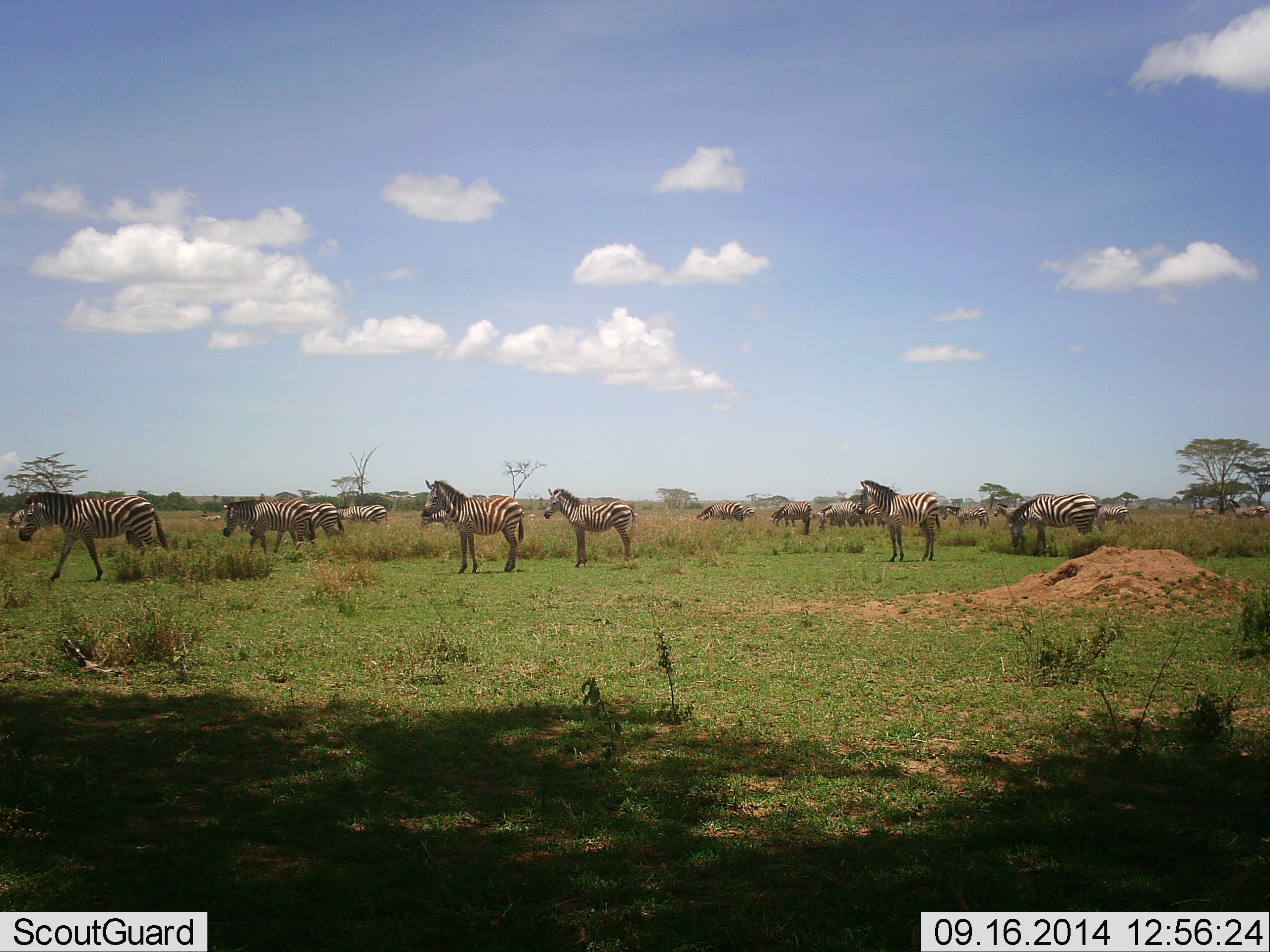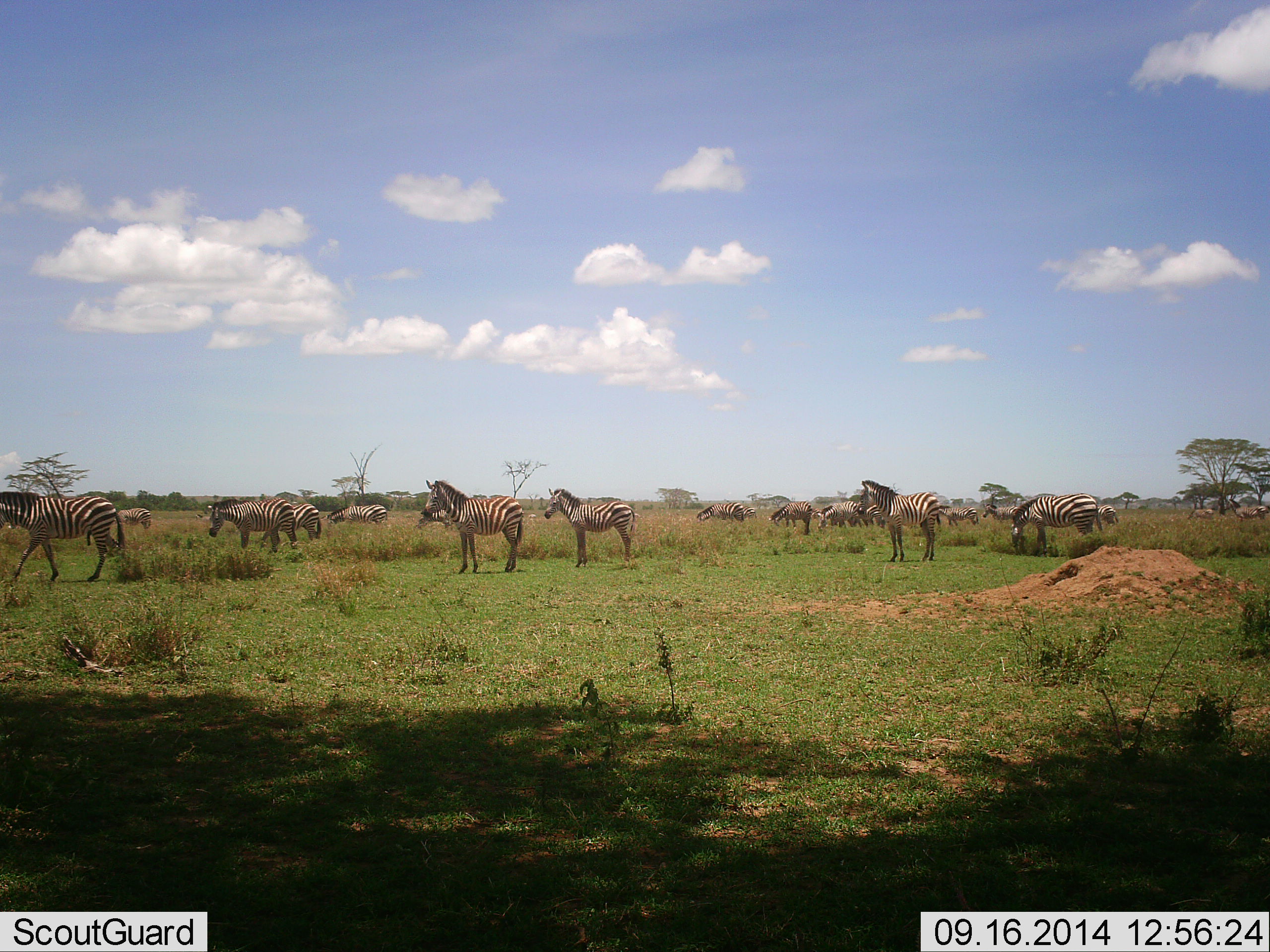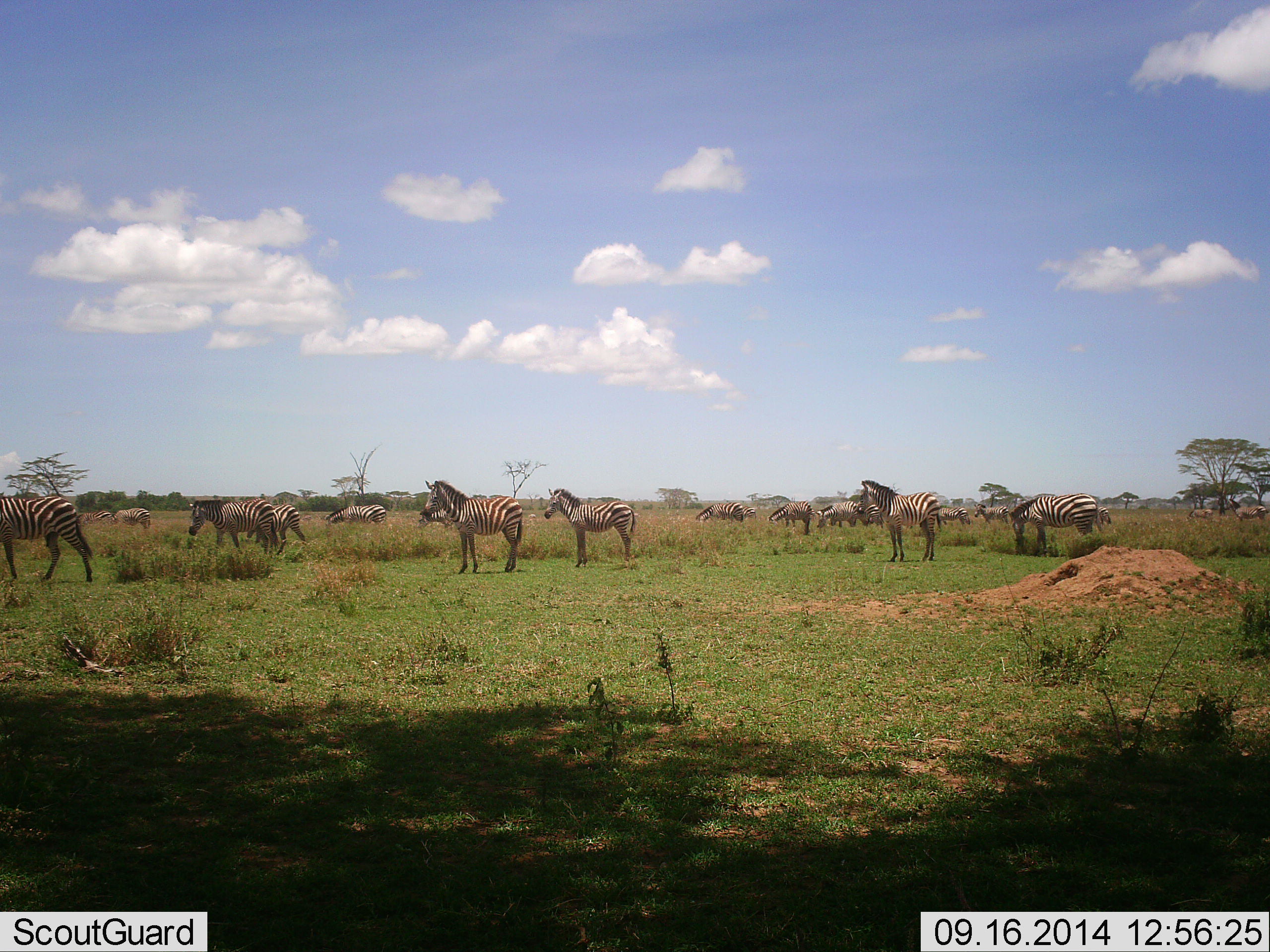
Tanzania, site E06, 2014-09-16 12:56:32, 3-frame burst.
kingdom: Animalia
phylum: Chordata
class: Mammalia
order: Perissodactyla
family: Equidae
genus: Equus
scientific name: Equus quagga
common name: plains zebra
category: zebra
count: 11-50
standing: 82%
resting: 0%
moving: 73%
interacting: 0%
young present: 18%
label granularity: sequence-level